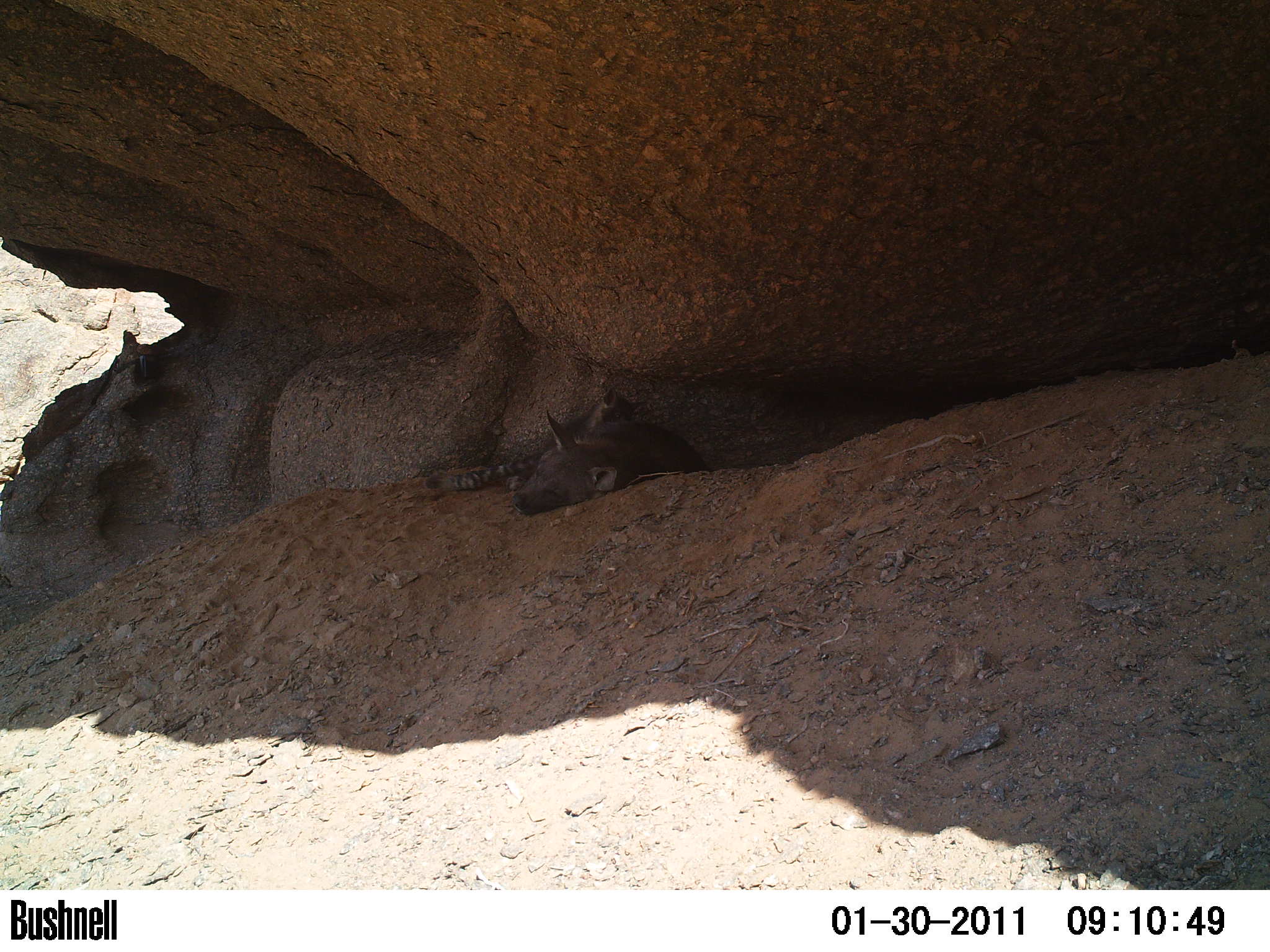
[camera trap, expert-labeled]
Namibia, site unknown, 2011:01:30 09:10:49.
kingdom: Animalia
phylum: Chordata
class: Mammalia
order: Carnivora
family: Hyaenidae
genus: Parahyaena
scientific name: Parahyaena brunnea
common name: brown hyena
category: hyaena brunnea